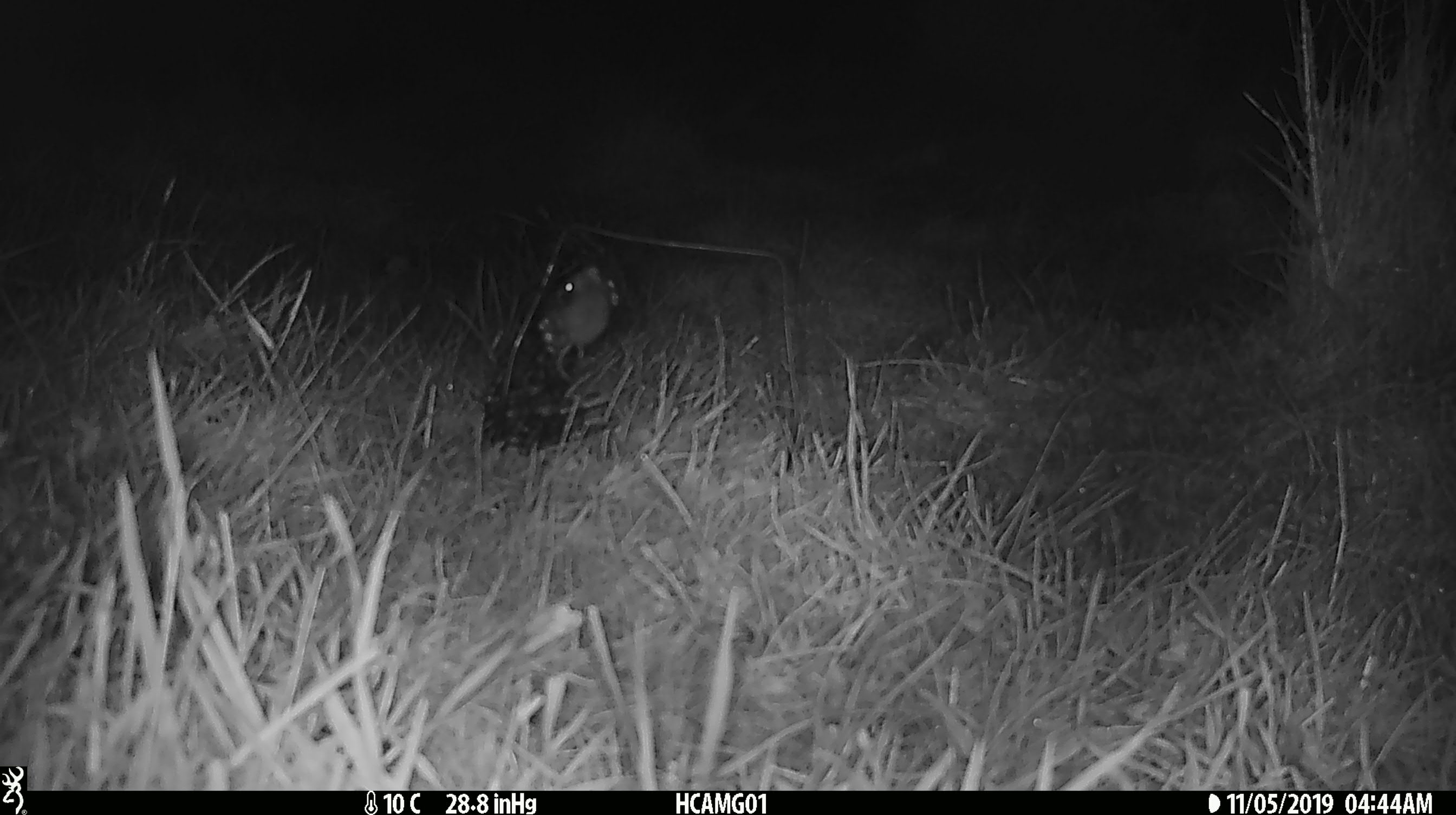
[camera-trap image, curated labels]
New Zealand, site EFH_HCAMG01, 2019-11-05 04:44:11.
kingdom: Animalia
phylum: Chordata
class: Mammalia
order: Rodentia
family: Muridae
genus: Mus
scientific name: Mus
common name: mouse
Mouse (Mus).